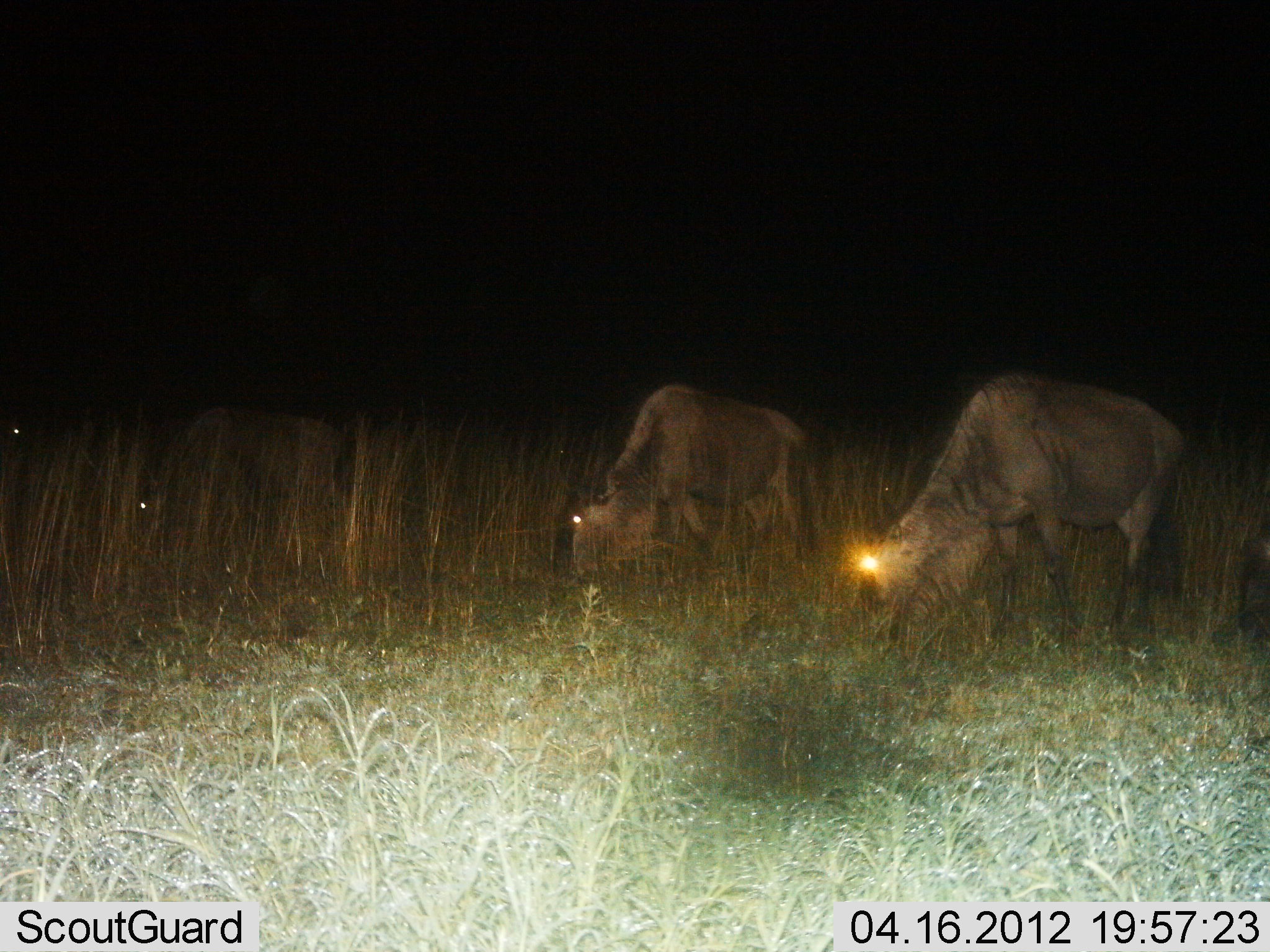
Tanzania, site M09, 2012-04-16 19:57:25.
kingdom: Animalia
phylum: Chordata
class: Mammalia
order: Artiodactyla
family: Bovidae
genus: Connochaetes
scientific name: Connochaetes taurinus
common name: blue wildebeest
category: wildebeest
Wildebeest (blue wildebeest) (Connochaetes taurinus), count 3. Behavior (volunteer vote fractions): standing 17%, resting 0%, moving 0%, interacting 0%. Young present (vote fraction): 0%. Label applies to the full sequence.